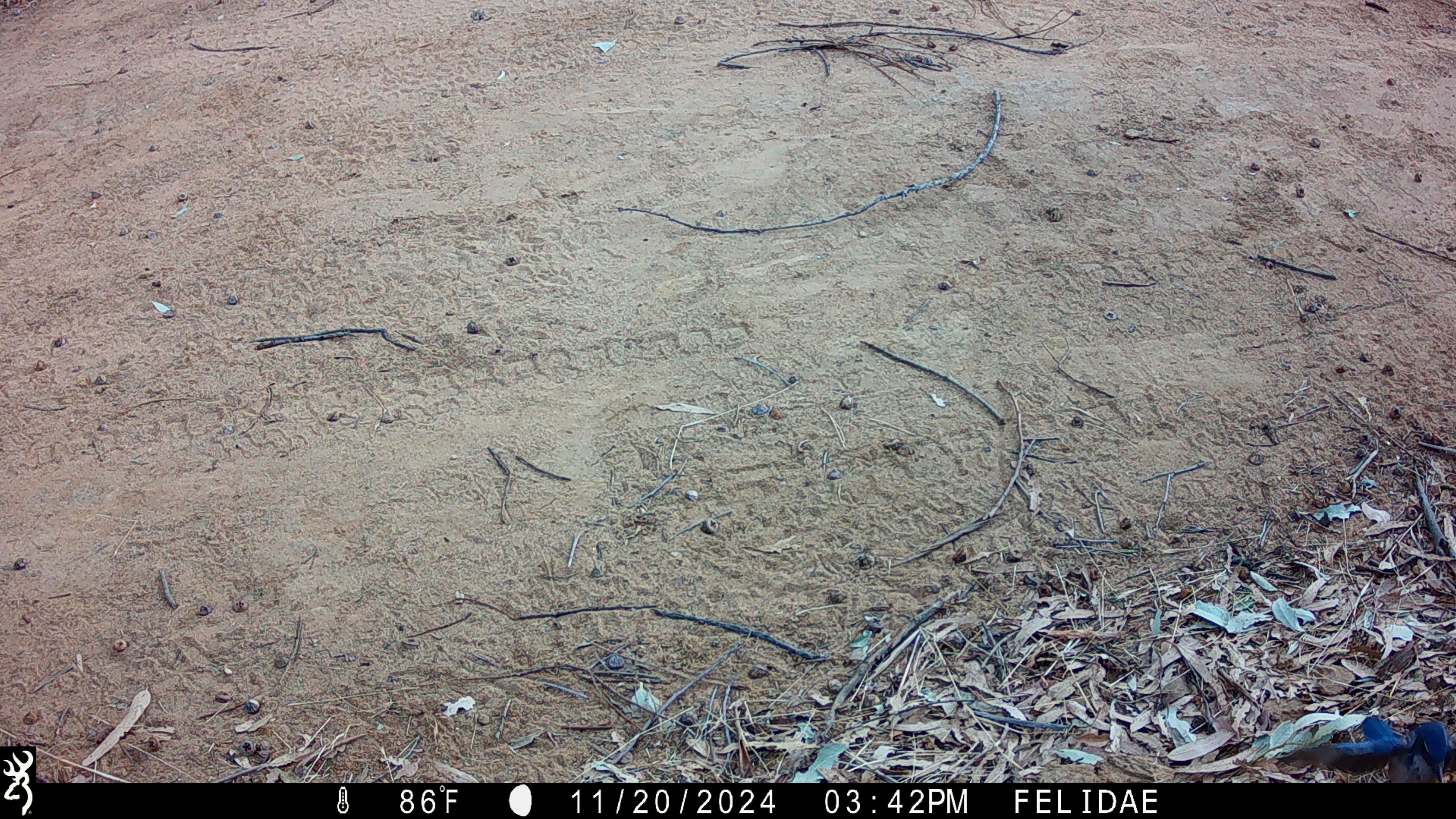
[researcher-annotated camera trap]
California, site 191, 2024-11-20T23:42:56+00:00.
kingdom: Animalia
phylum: Chordata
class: Aves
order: Passeriformes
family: Corvidae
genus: Aphelocoma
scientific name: Aphelocoma californica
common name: california scrub jay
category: western scrub-jay